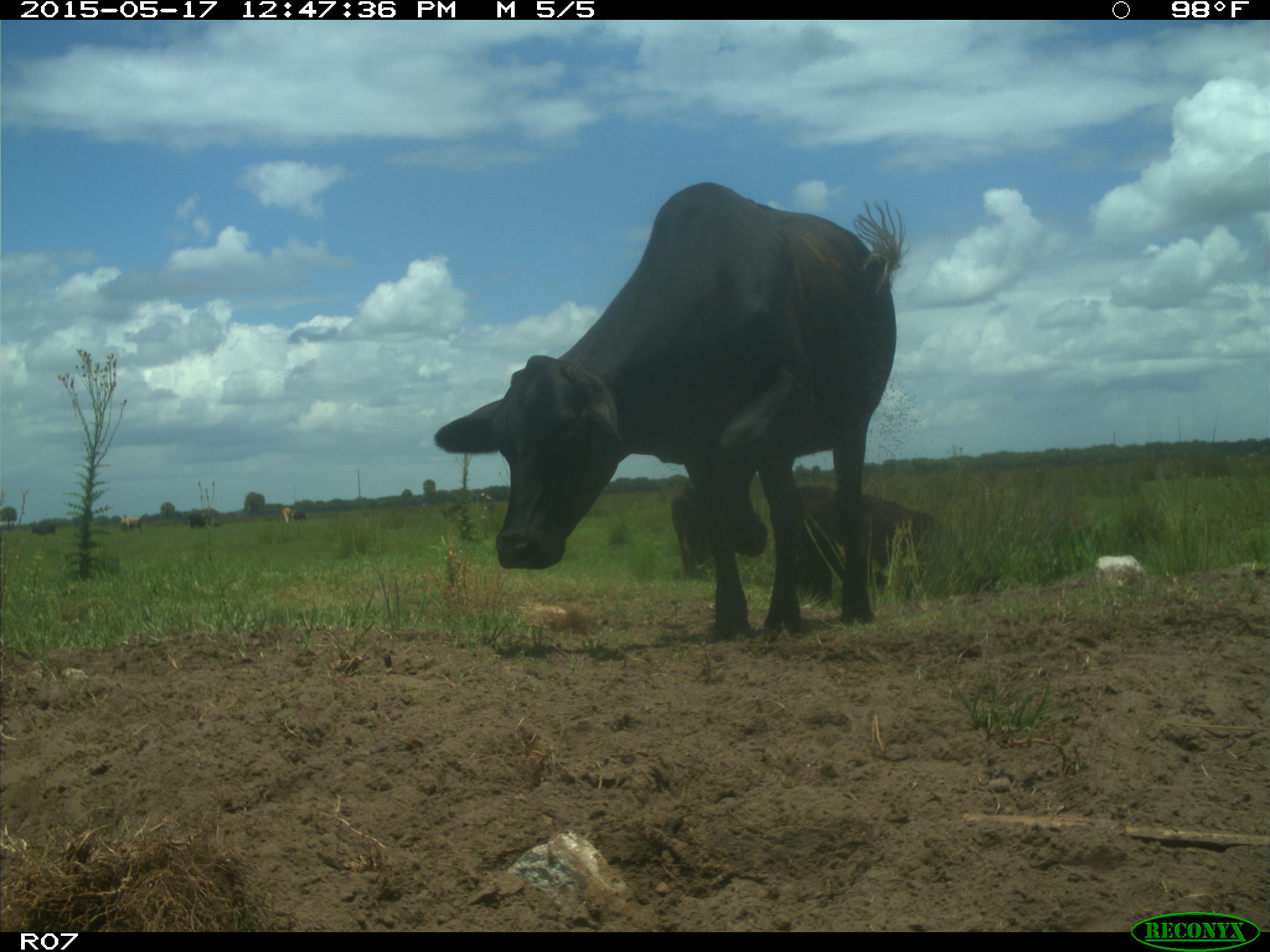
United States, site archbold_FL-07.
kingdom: Animalia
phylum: Chordata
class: Mammalia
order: Artiodactyla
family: Bovidae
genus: Bos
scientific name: Bos taurus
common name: domestic cow